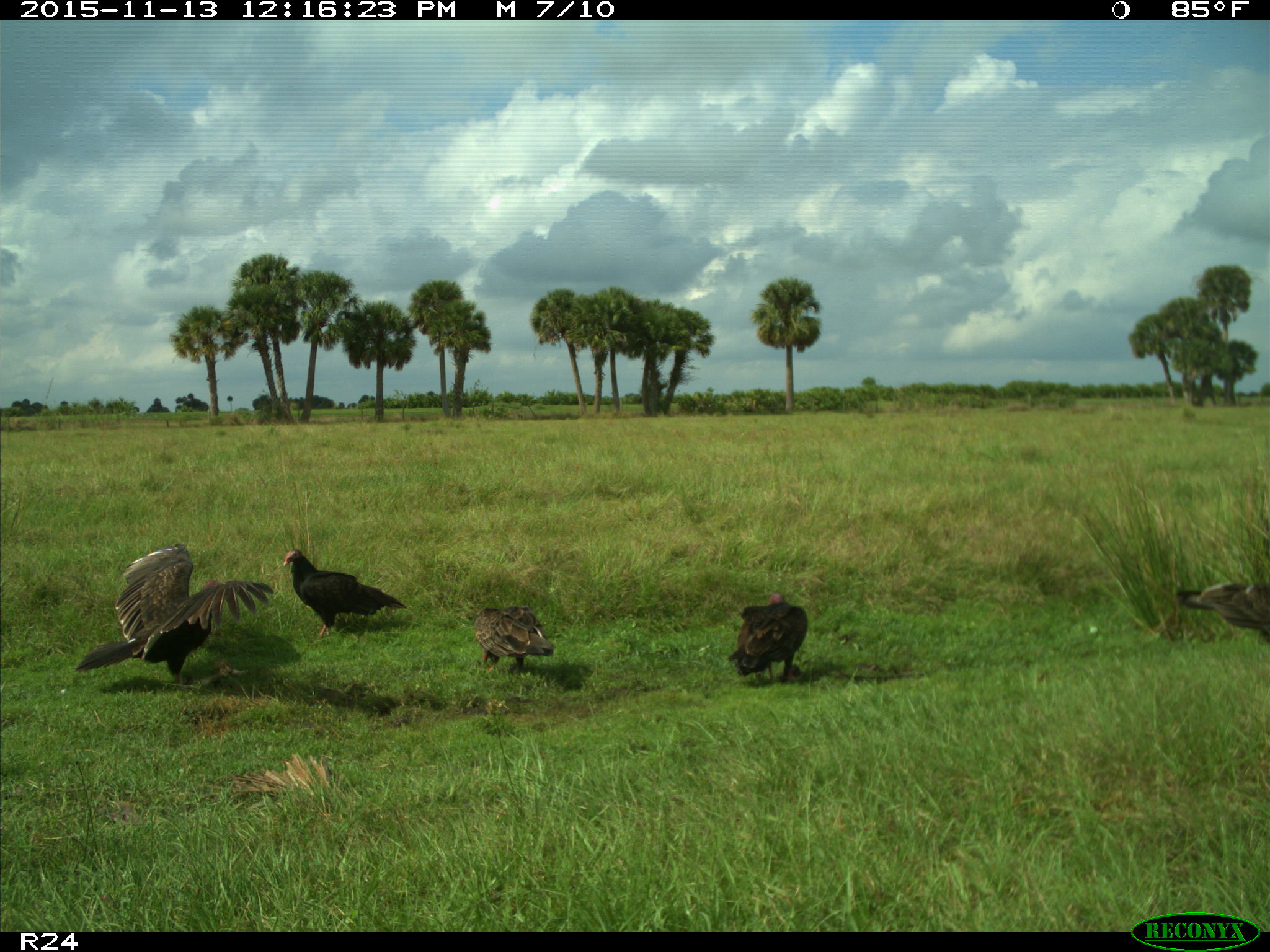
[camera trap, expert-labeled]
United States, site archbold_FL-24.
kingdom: Animalia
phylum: Chordata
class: Aves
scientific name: Aves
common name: birds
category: unidentified bird